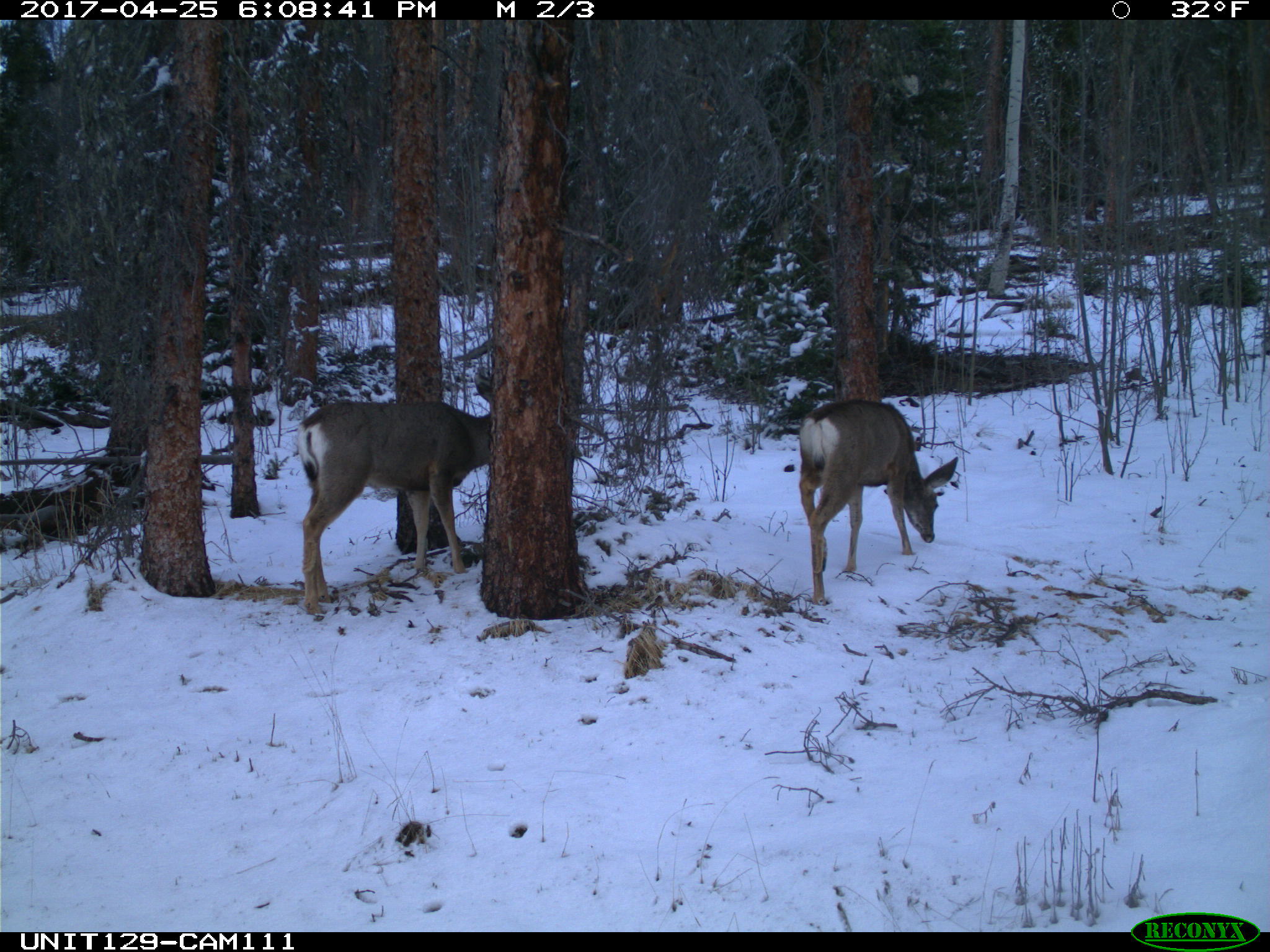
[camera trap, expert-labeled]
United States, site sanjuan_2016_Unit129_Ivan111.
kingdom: Animalia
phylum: Chordata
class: Mammalia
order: Artiodactyla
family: Cervidae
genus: Odocoileus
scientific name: Odocoileus hemionus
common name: mule deer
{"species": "Odocoileus hemionus (mule deer)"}